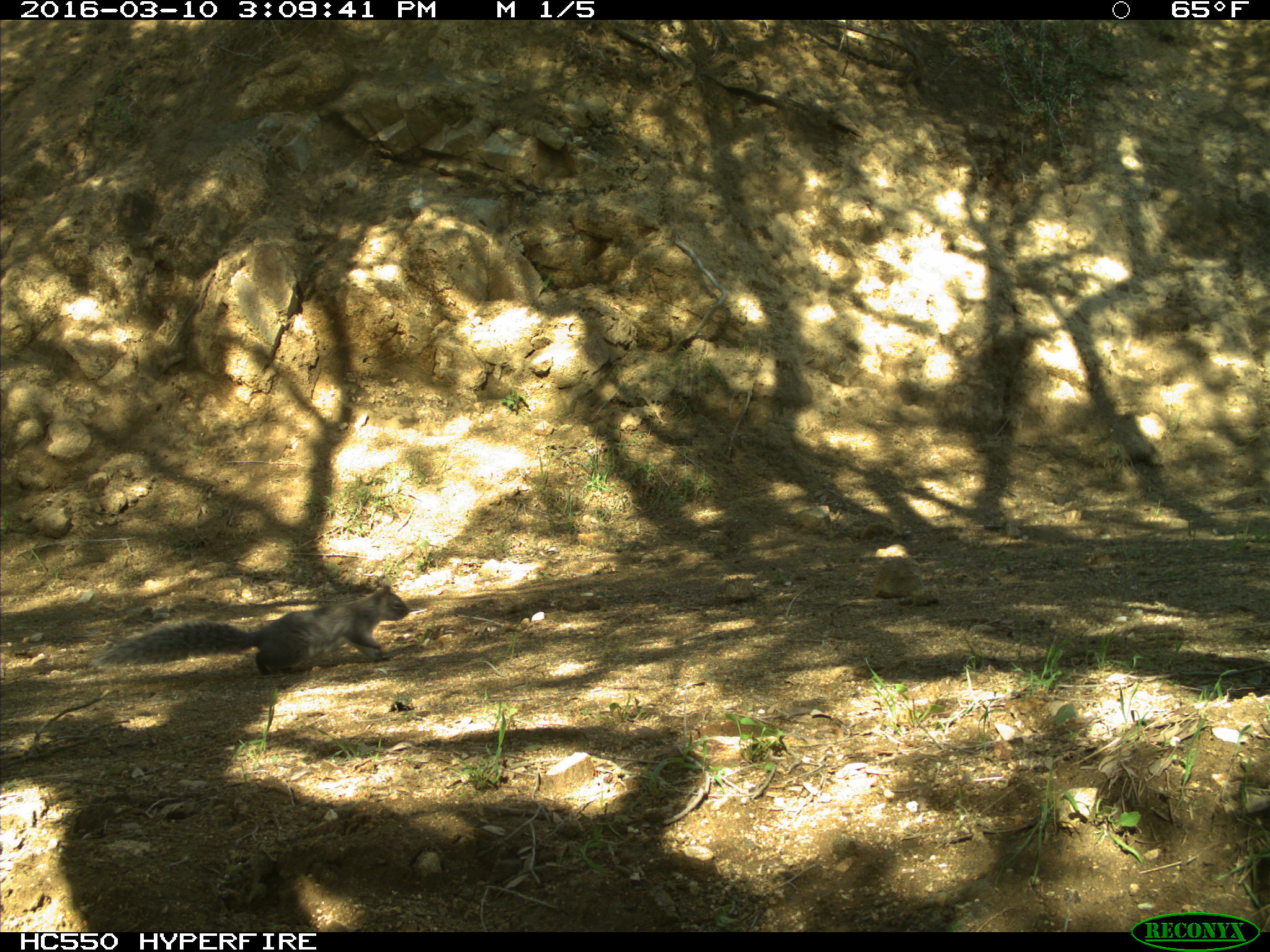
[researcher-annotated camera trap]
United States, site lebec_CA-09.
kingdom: Animalia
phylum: Chordata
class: Mammalia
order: Rodentia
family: Sciuridae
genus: Sciurus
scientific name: Sciurus carolinensis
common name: eastern gray squirrel